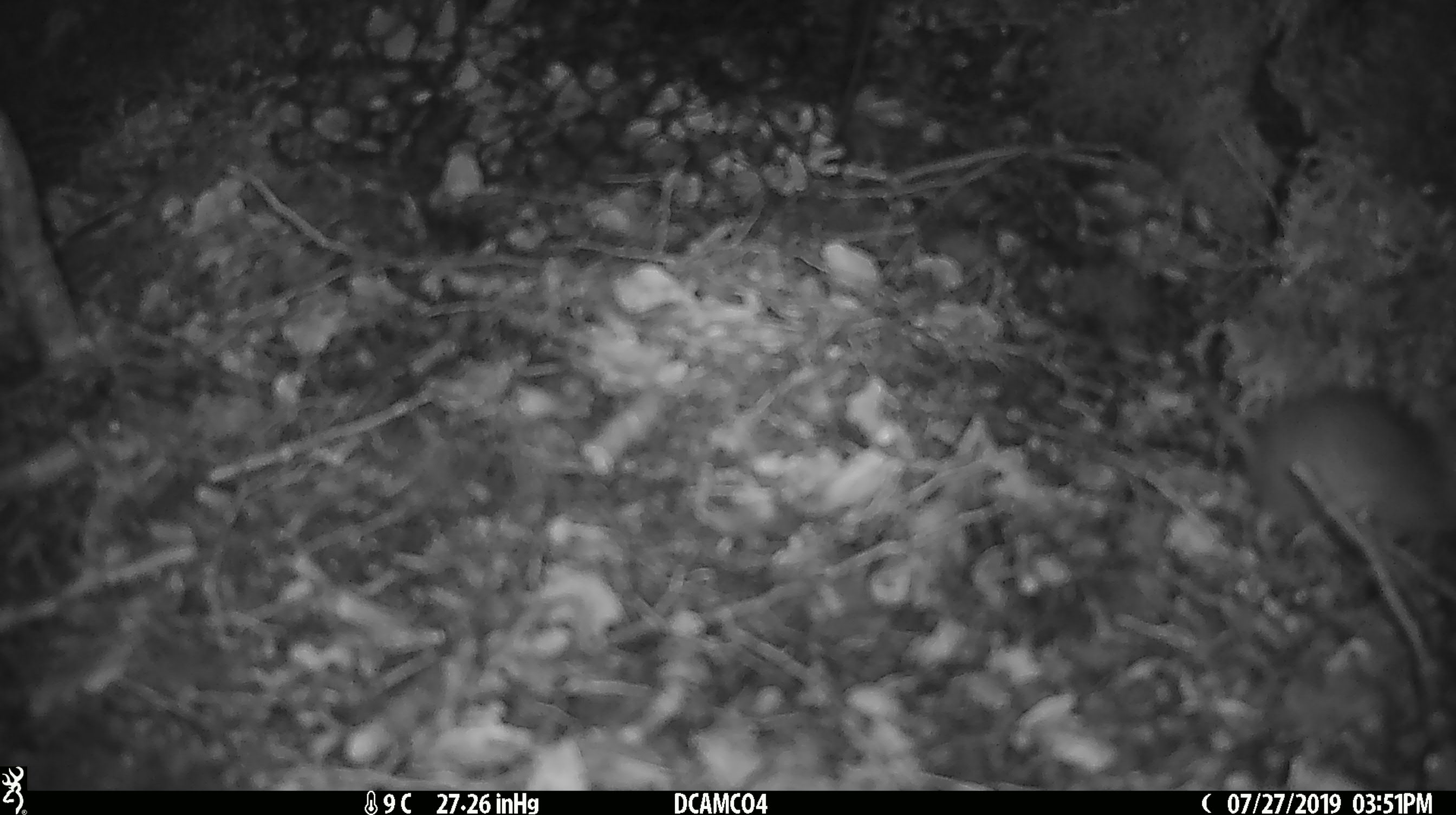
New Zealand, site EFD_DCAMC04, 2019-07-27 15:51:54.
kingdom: Animalia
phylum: Chordata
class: Mammalia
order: Rodentia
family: Muridae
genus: Mus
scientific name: Mus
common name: mouse